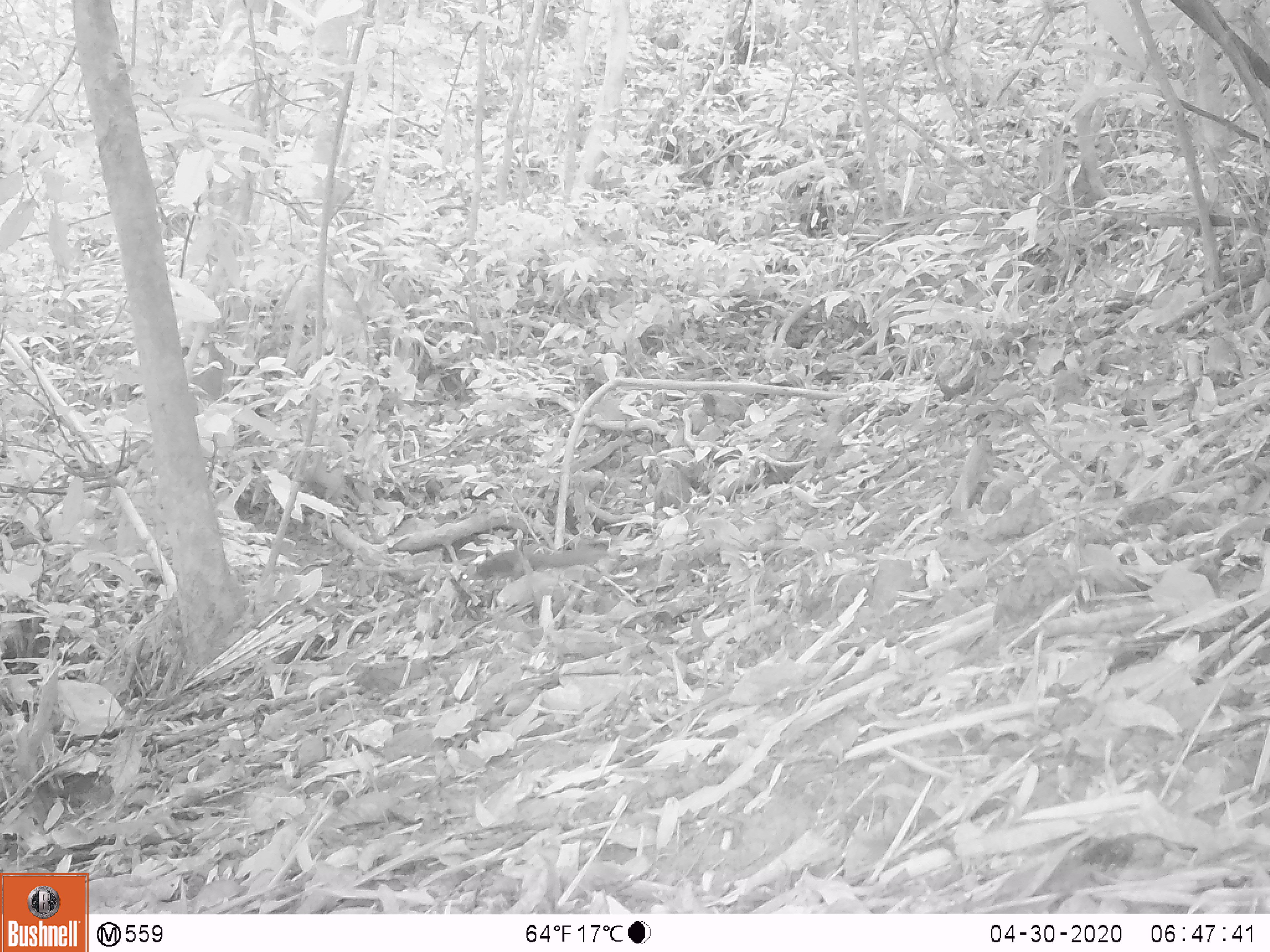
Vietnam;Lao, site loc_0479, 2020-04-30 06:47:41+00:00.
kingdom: Animalia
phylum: Chordata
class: Mammalia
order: Rodentia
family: Sciuridae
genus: Dremomys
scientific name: Dremomys rufigenis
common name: red-cheeked squirrel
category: red cheeked squirrel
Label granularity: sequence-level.